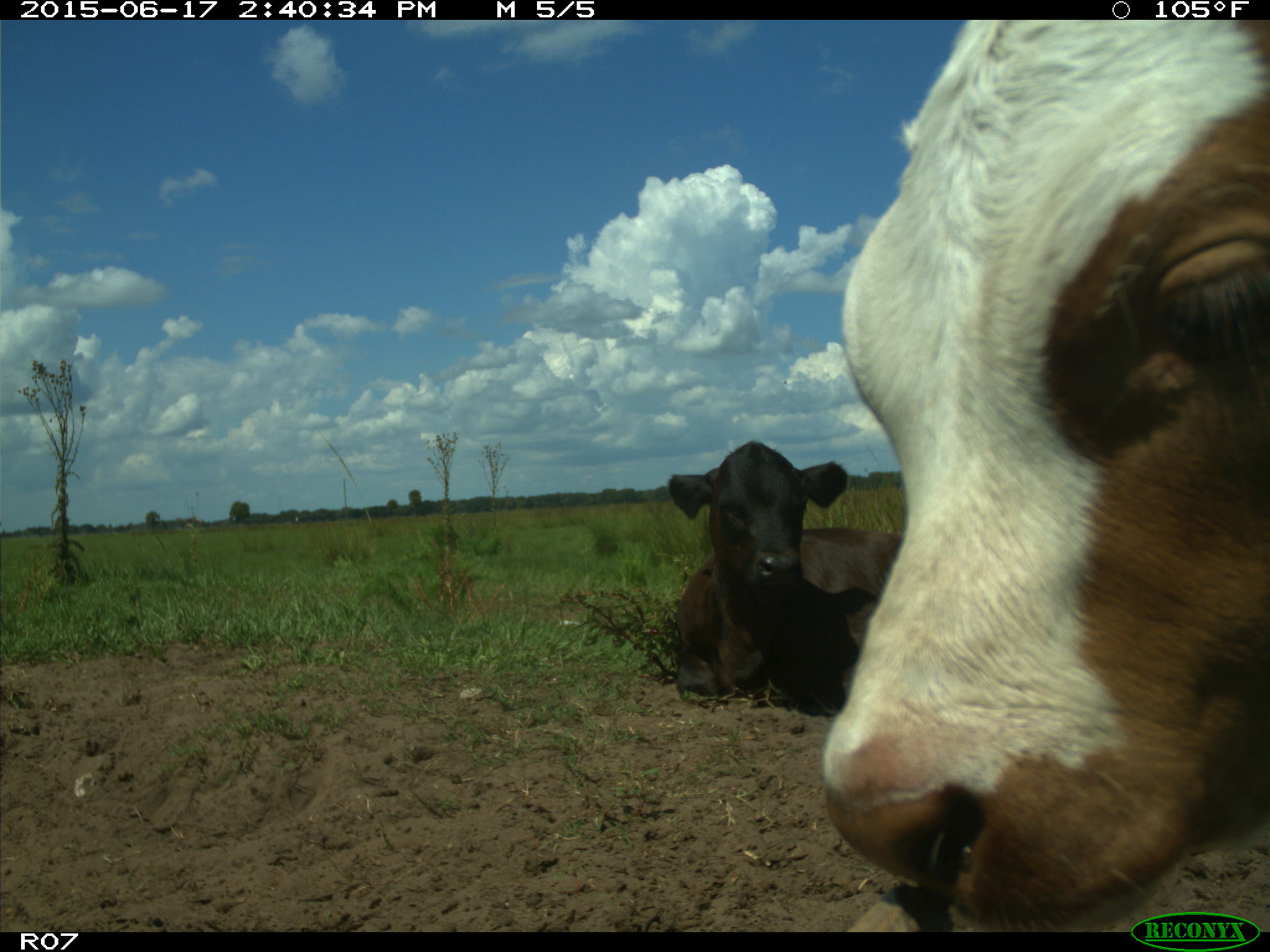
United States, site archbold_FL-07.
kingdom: Animalia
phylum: Chordata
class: Mammalia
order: Artiodactyla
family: Bovidae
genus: Bos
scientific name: Bos taurus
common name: domestic cow